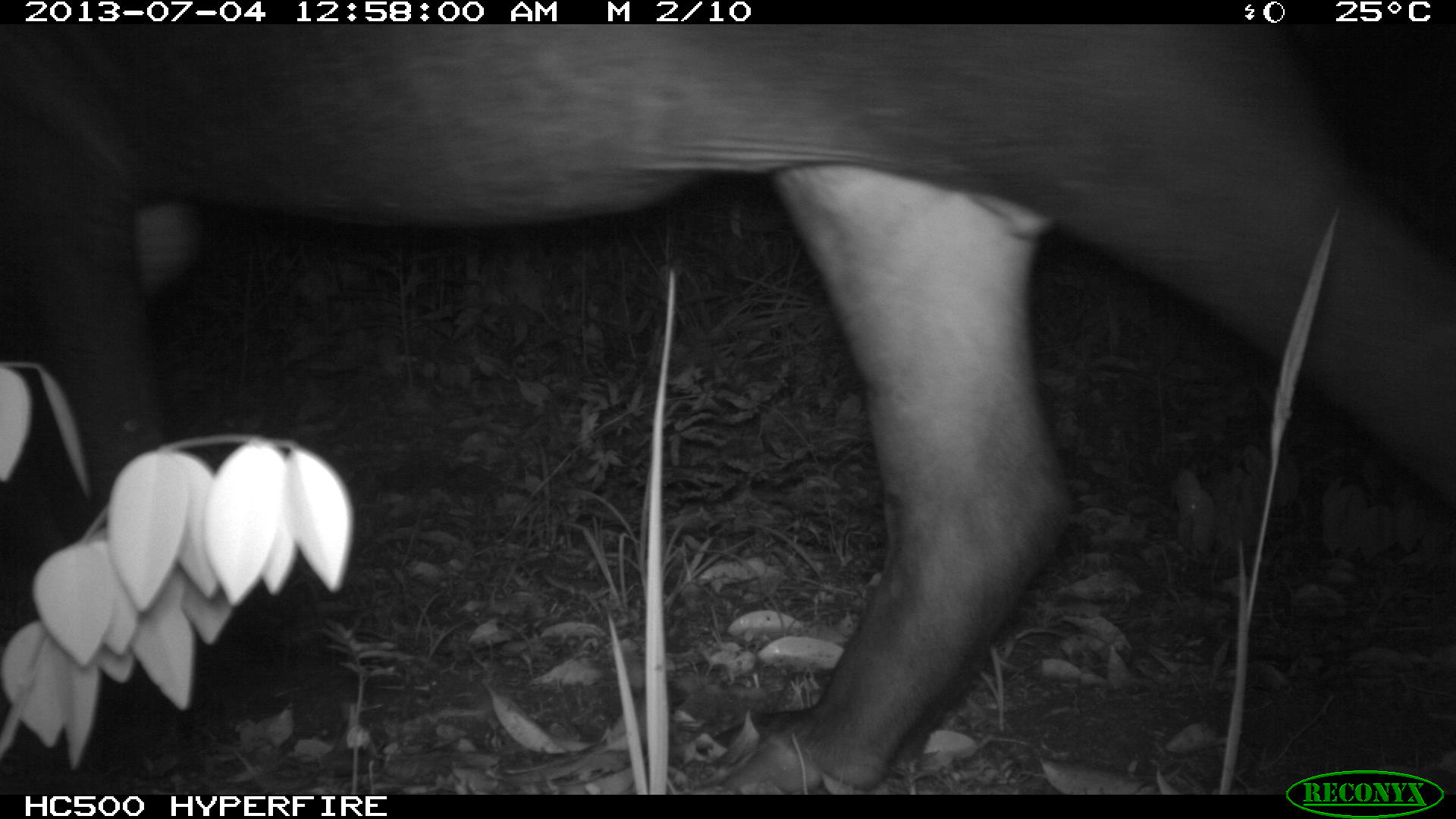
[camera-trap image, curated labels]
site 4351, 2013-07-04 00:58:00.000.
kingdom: Animalia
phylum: Chordata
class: Mammalia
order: Perissodactyla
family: Tapiridae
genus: Tapirus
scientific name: Tapirus bairdii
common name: baird's tapir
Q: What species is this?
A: Tapirus bairdii (baird's tapir).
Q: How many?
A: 1.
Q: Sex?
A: Male.